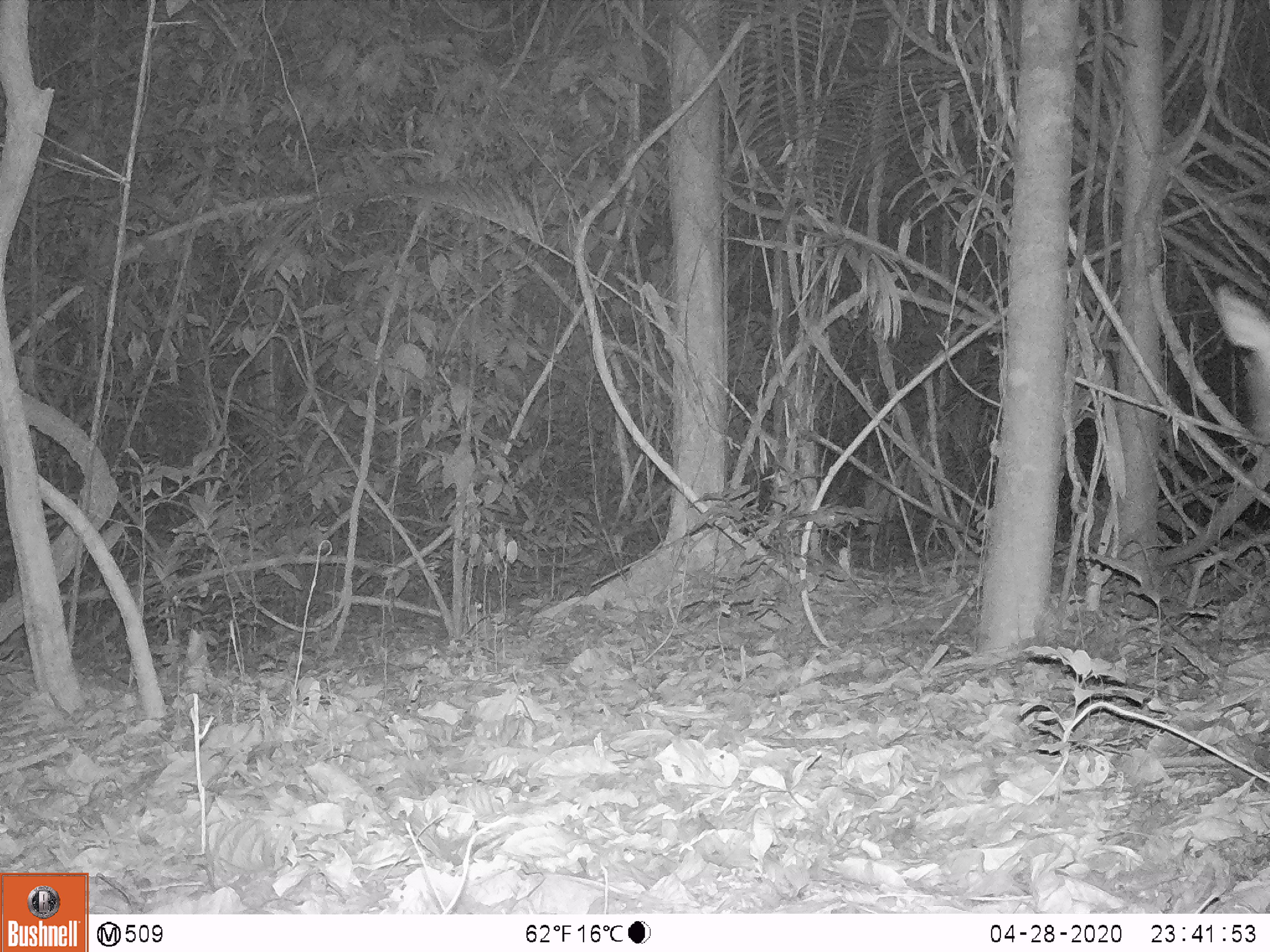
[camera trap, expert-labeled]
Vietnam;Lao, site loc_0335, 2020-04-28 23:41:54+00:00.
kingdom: Animalia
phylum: Chordata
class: Mammalia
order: Artiodactyla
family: Cervidae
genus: Muntiacus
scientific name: Muntiacus vuquangensis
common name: large-antlered muntjac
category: large antlered muntjac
Large antlered muntjac (large-antlered muntjac) (Muntiacus vuquangensis). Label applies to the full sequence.